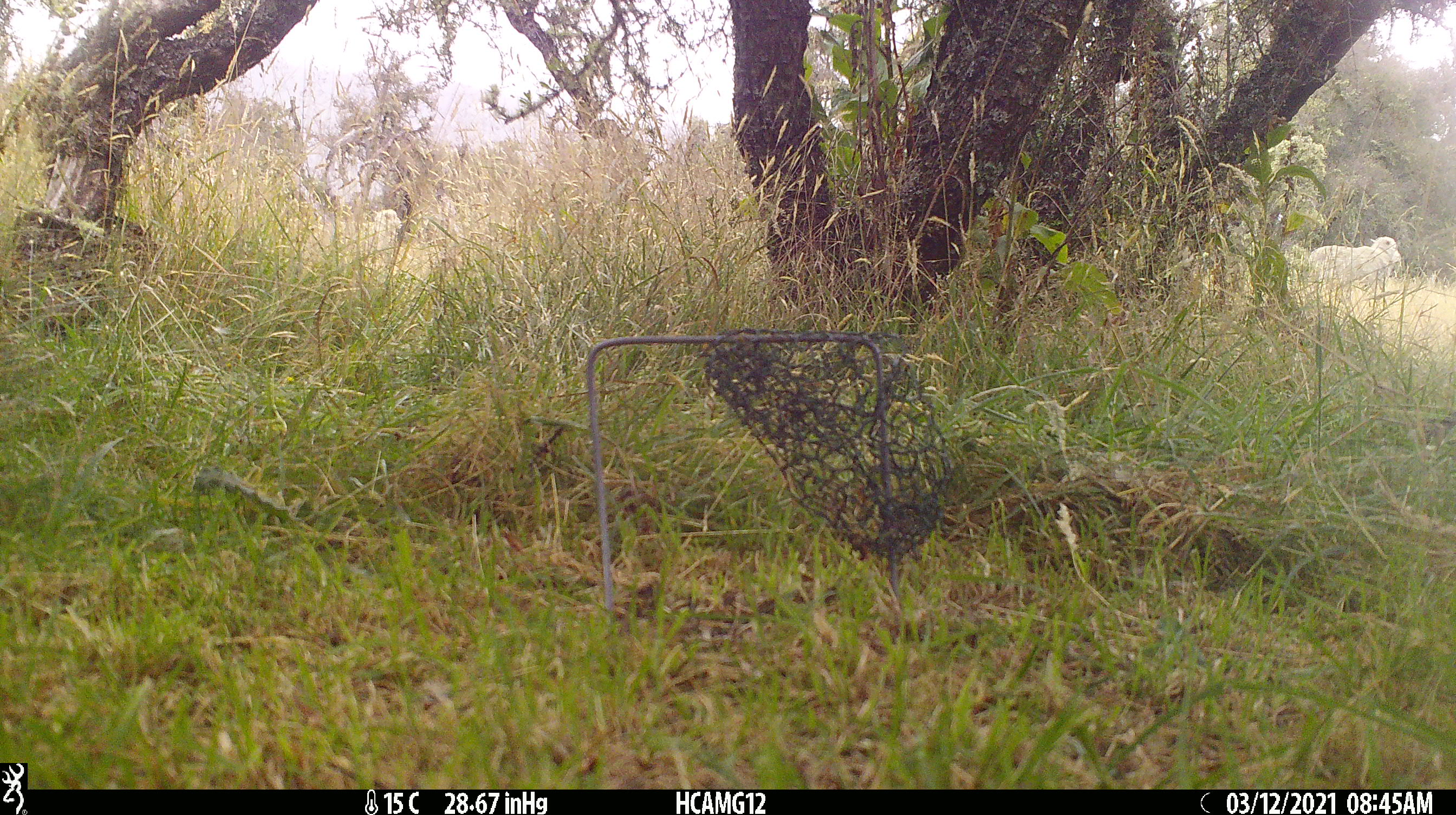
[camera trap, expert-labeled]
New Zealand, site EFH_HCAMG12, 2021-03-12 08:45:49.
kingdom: Animalia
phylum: Chordata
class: Mammalia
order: Artiodactyla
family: Bovidae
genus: Ovis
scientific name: Ovis aries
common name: domestic sheep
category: sheep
Sheep (domestic sheep) (Ovis aries).